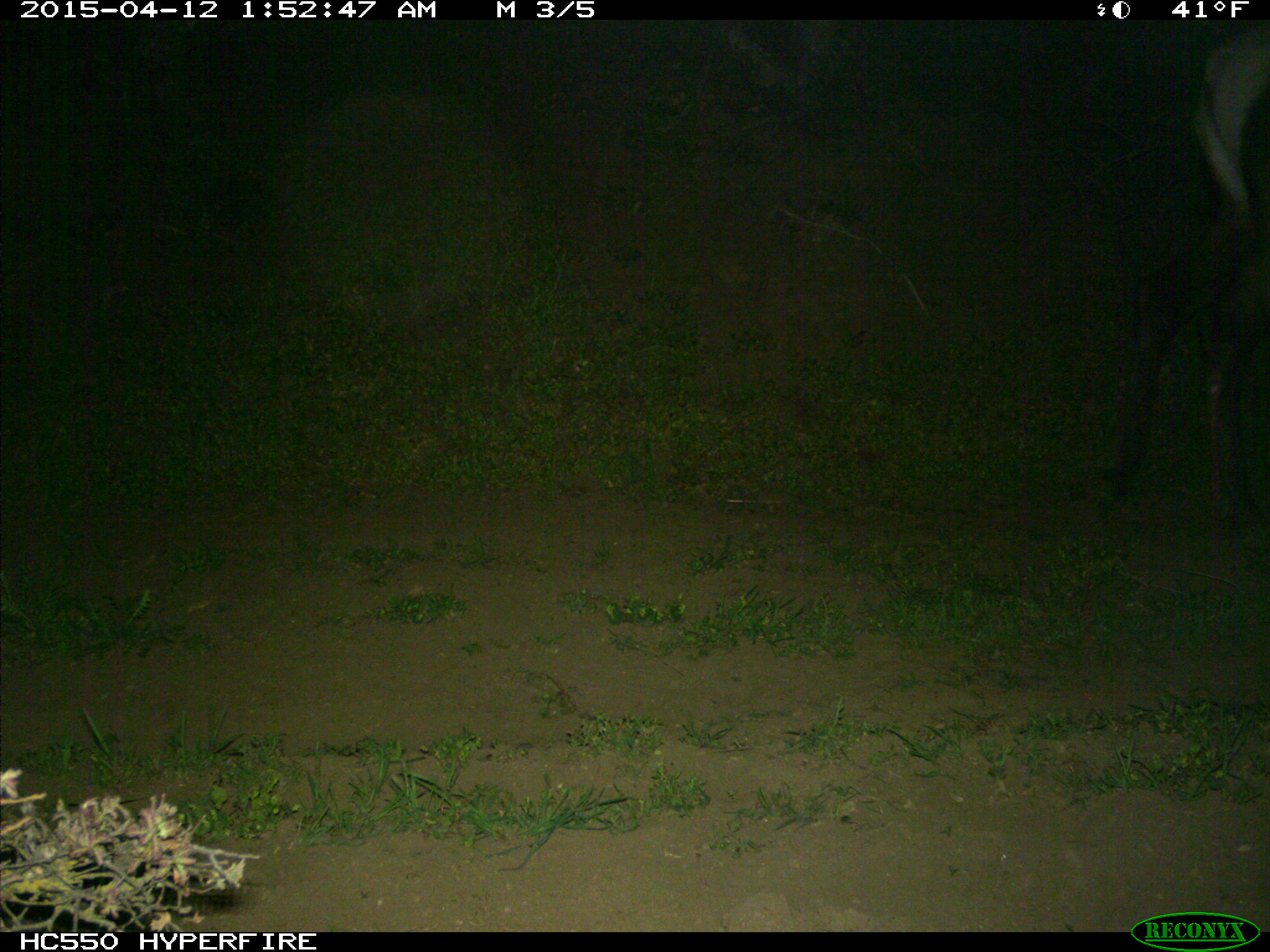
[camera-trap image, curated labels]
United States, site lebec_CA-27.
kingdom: Animalia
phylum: Chordata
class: Mammalia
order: Artiodactyla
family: Cervidae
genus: Cervus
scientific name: Cervus canadensis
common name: elk